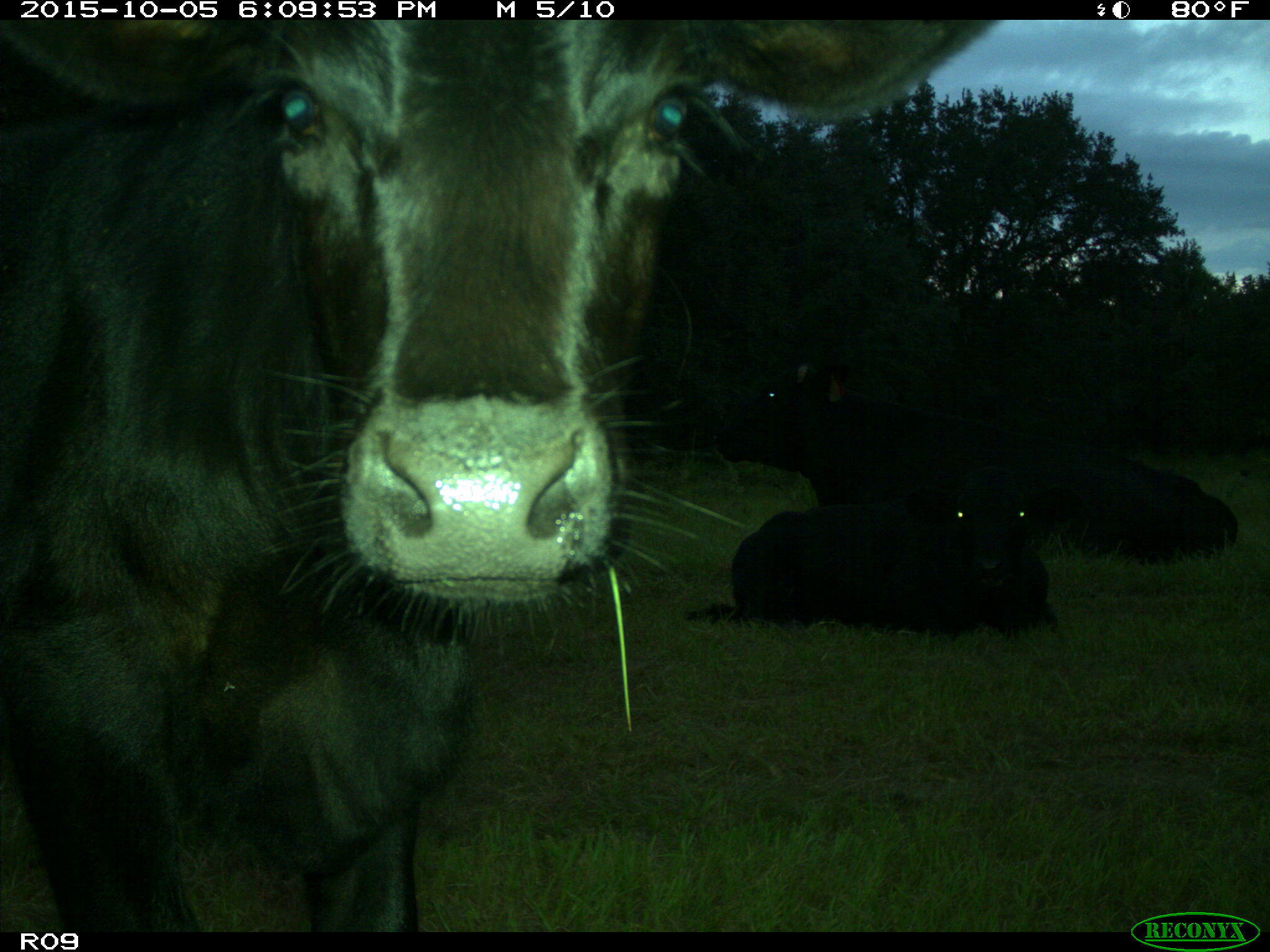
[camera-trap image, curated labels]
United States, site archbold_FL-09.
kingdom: Animalia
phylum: Chordata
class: Mammalia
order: Artiodactyla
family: Bovidae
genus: Bos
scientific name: Bos taurus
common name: domestic cow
Bos taurus (domestic cow).